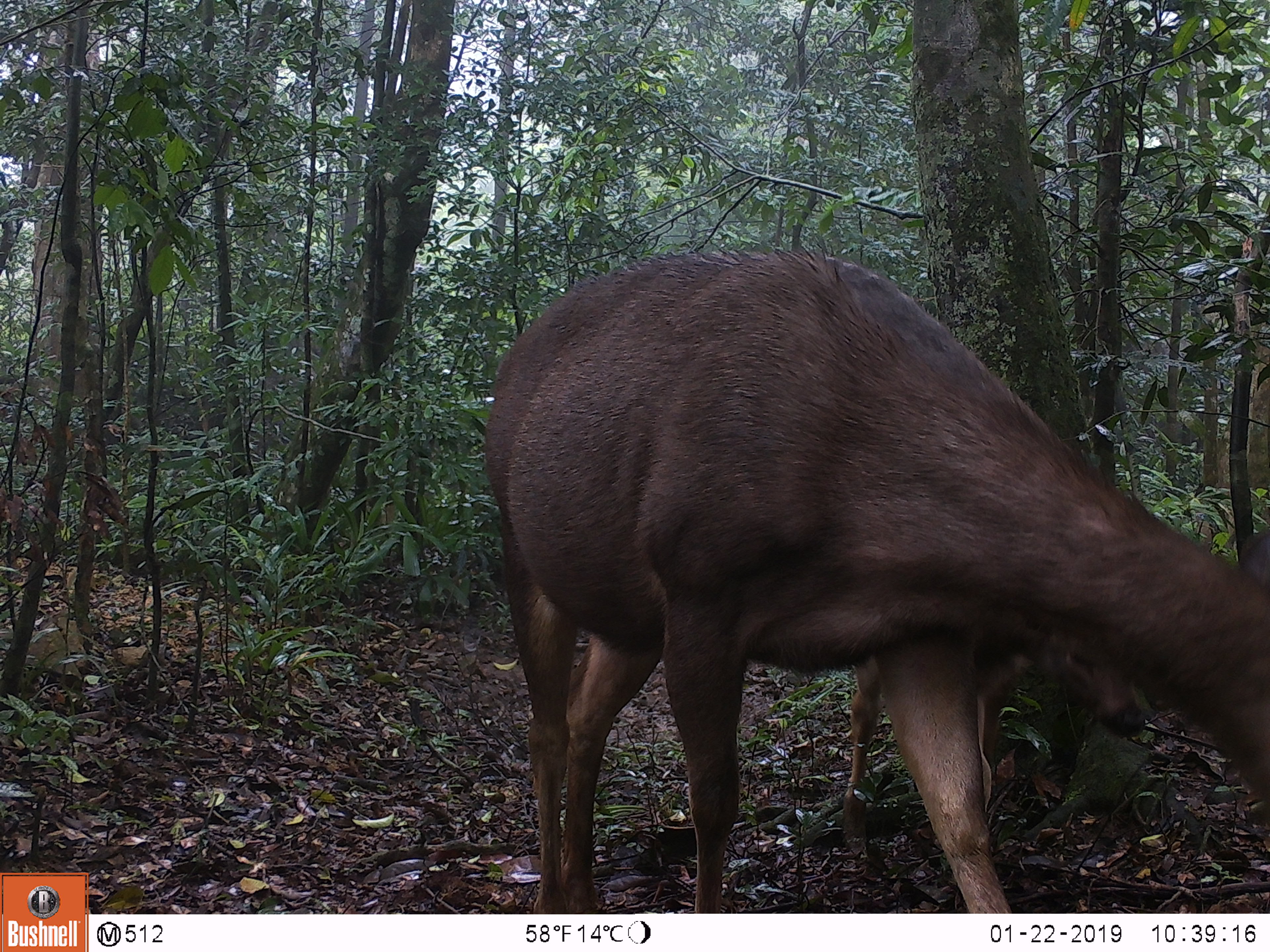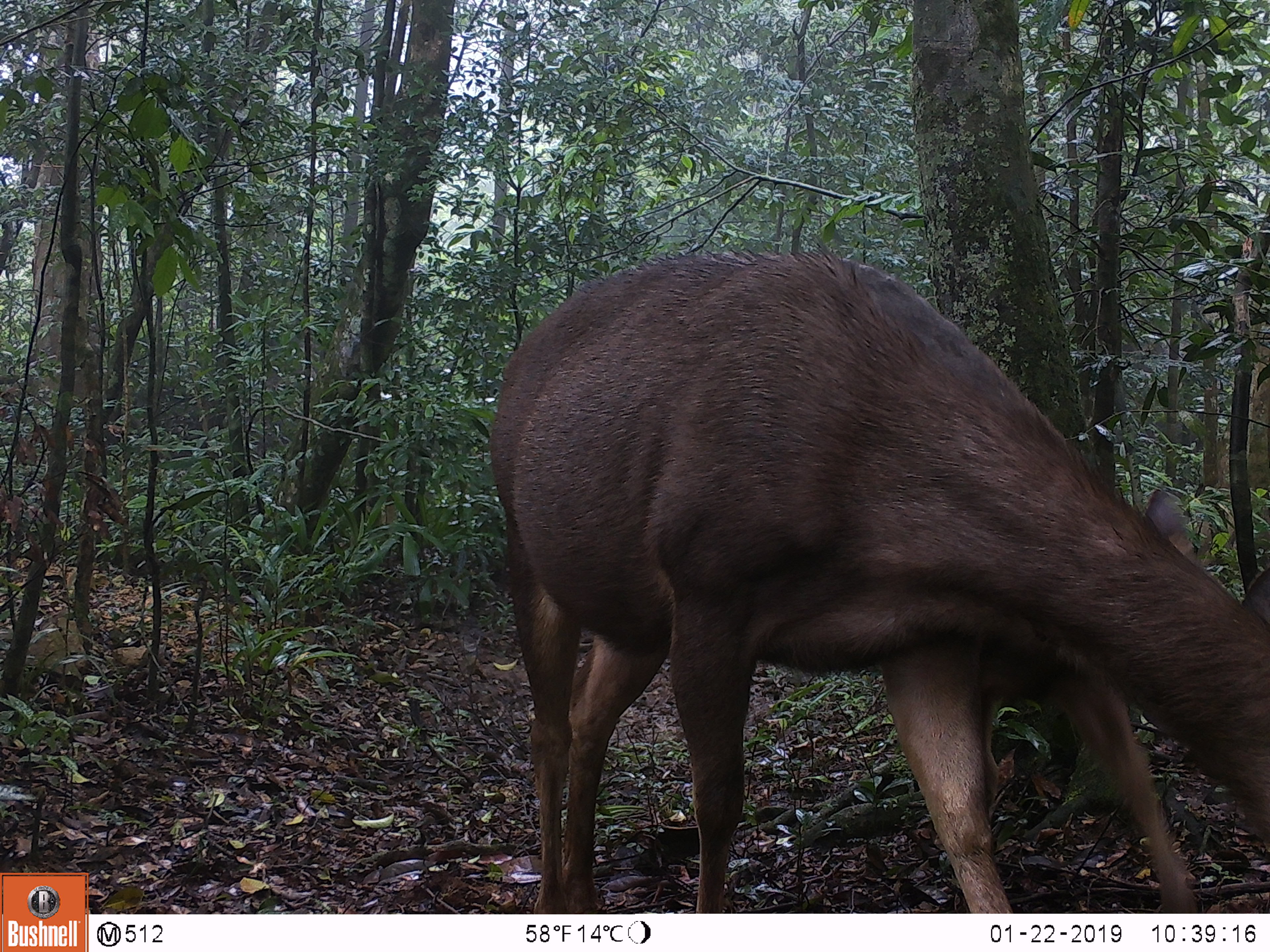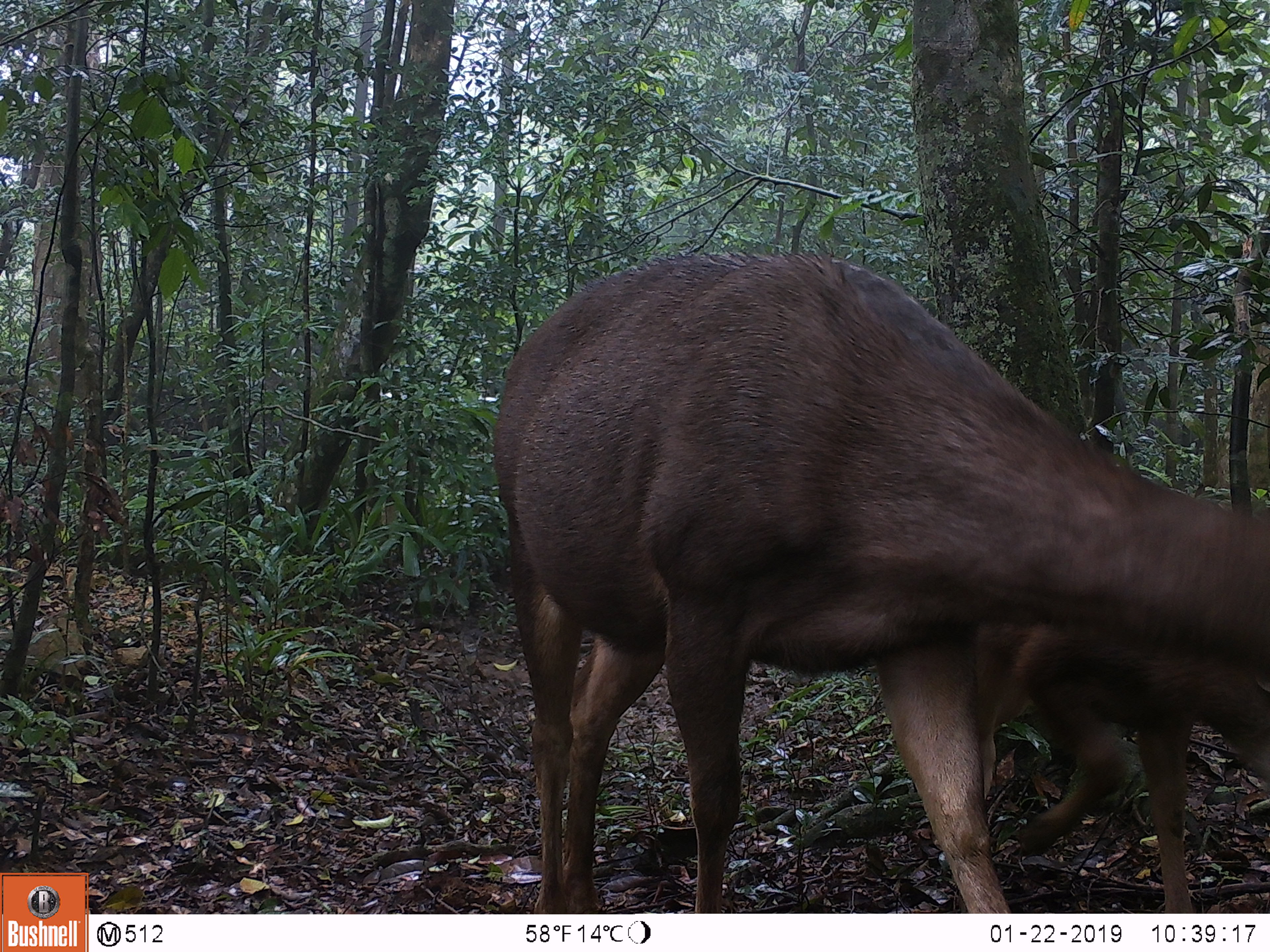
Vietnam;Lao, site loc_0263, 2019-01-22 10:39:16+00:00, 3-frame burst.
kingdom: Animalia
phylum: Chordata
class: Mammalia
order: Artiodactyla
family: Cervidae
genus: Rusa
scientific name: Rusa unicolor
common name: sambar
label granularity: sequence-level